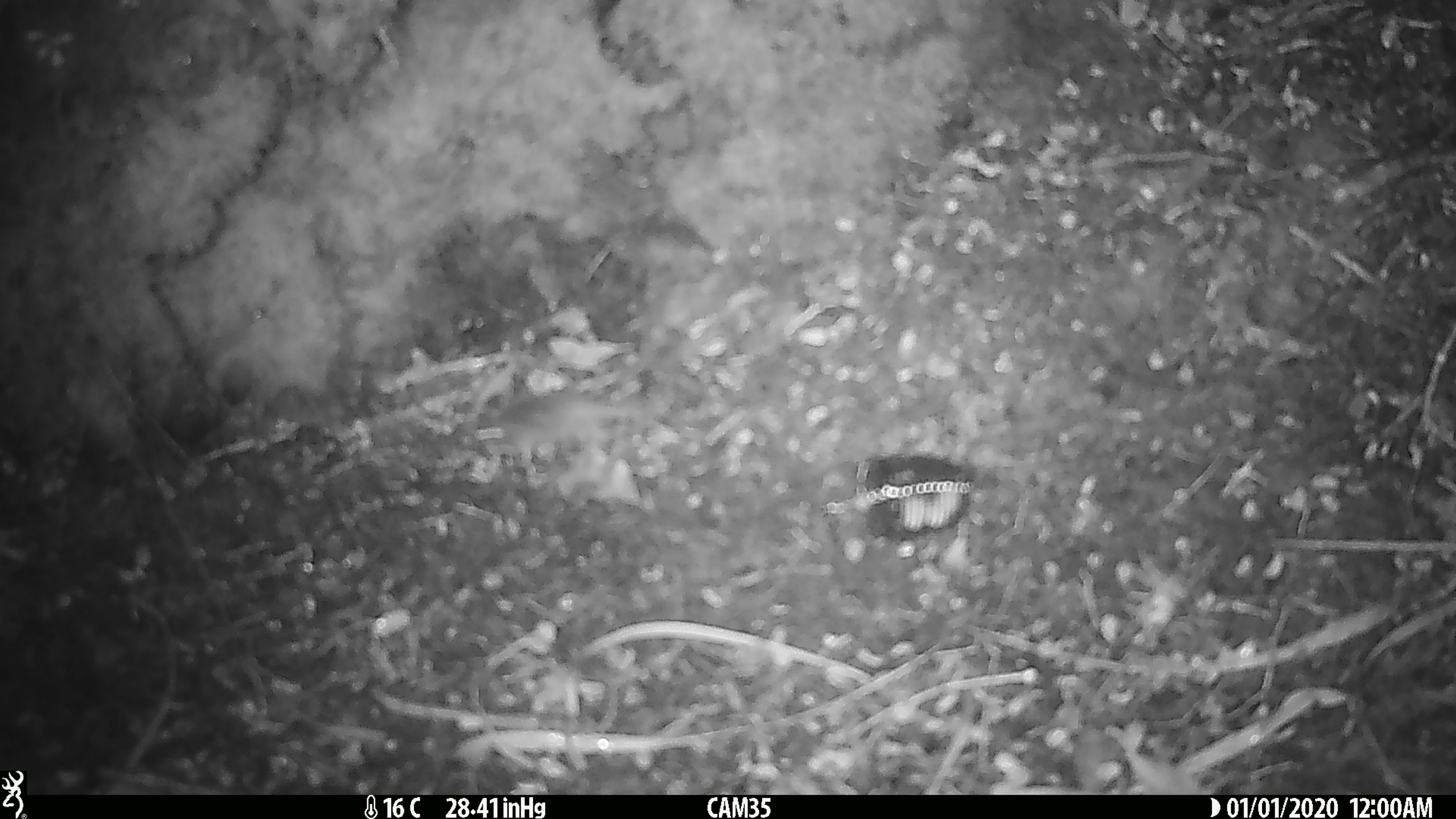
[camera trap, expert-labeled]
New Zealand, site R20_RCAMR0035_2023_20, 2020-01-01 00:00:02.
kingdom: Animalia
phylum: Chordata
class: Mammalia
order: Rodentia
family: Muridae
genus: Mus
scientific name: Mus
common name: mouse